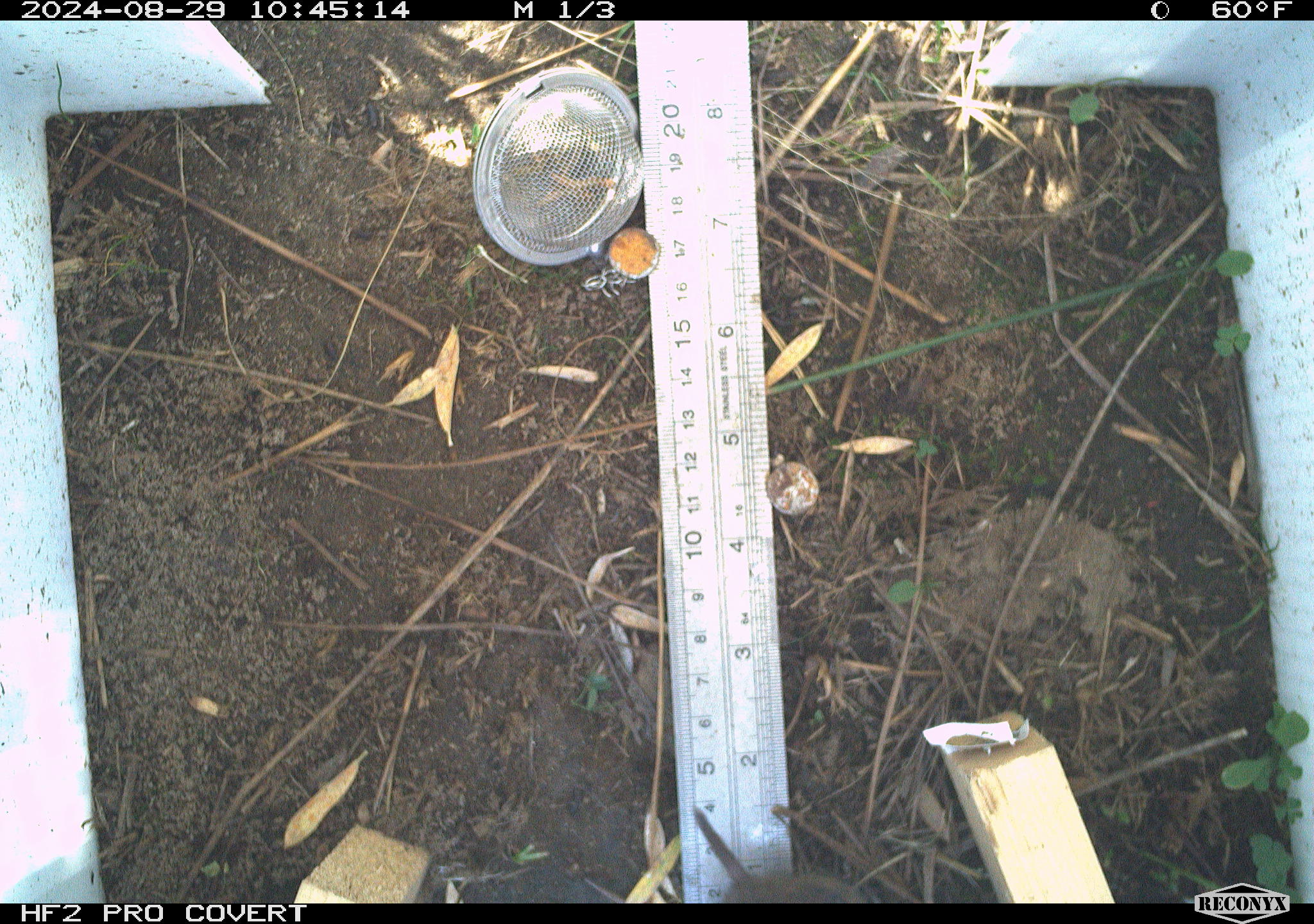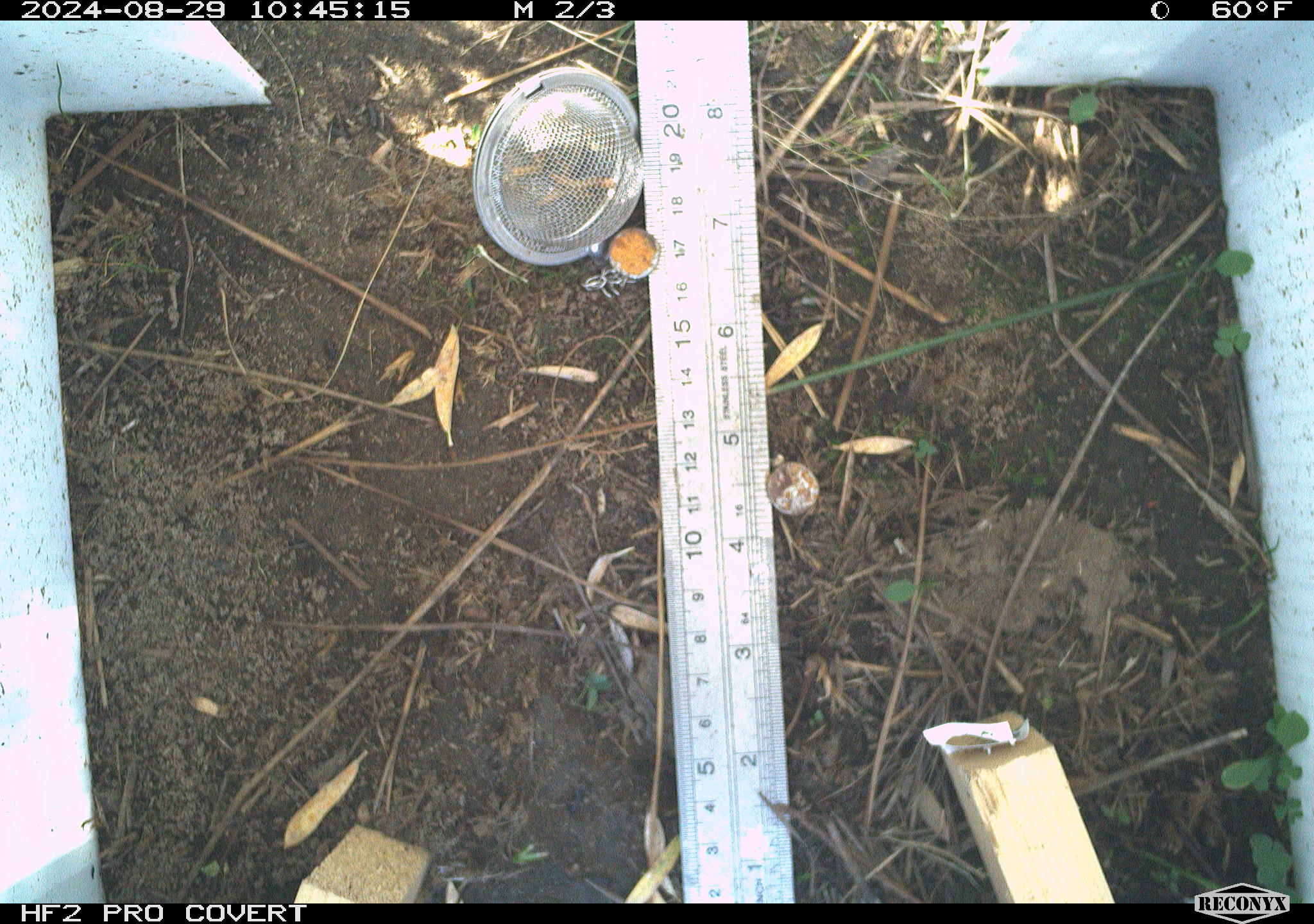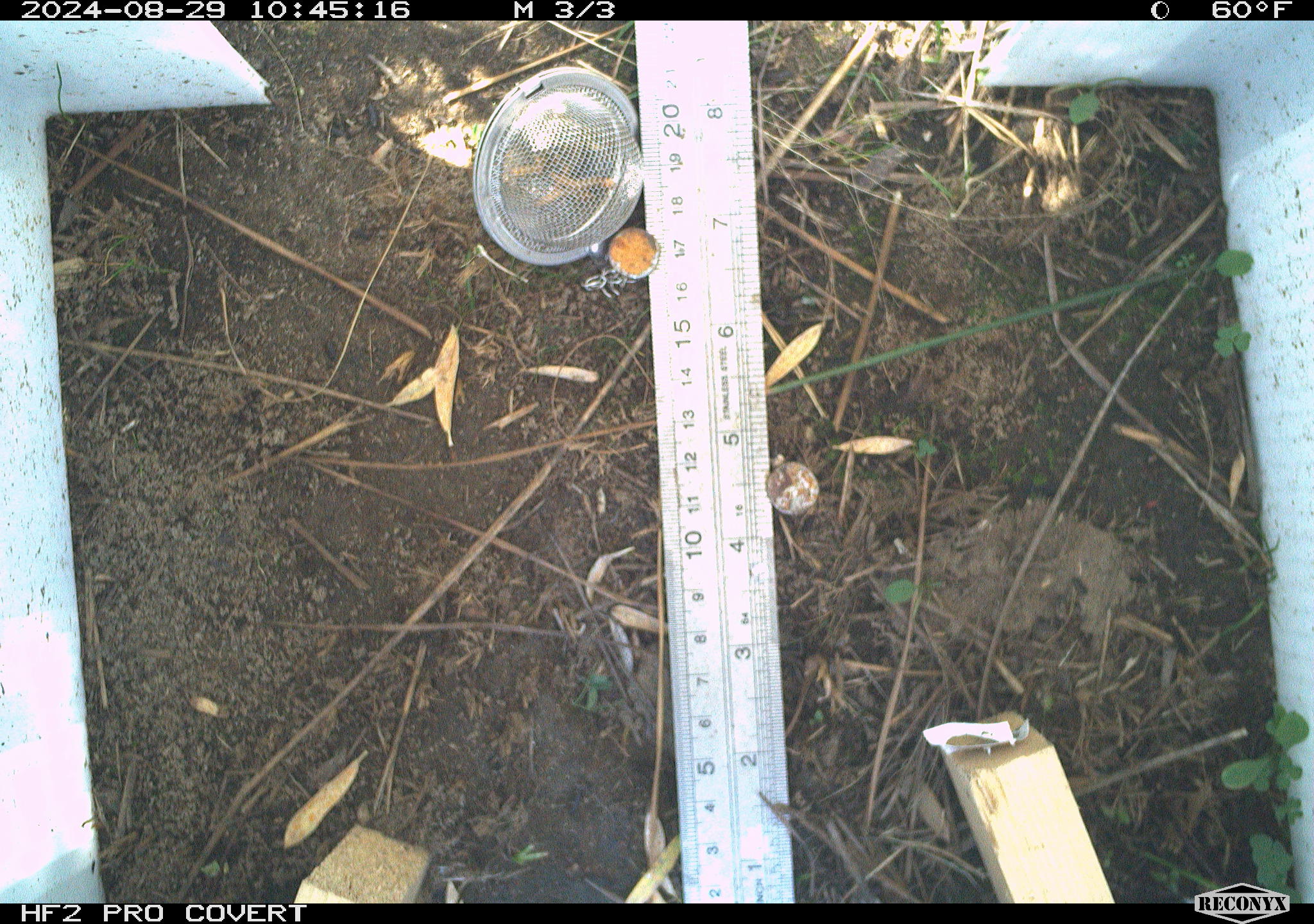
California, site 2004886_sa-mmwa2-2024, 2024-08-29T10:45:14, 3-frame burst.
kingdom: Animalia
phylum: Chordata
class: Mammalia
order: Rodentia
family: Cricetidae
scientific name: Arvicolinae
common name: voles, lemmings, and muskrats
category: arvicolinae subfamily